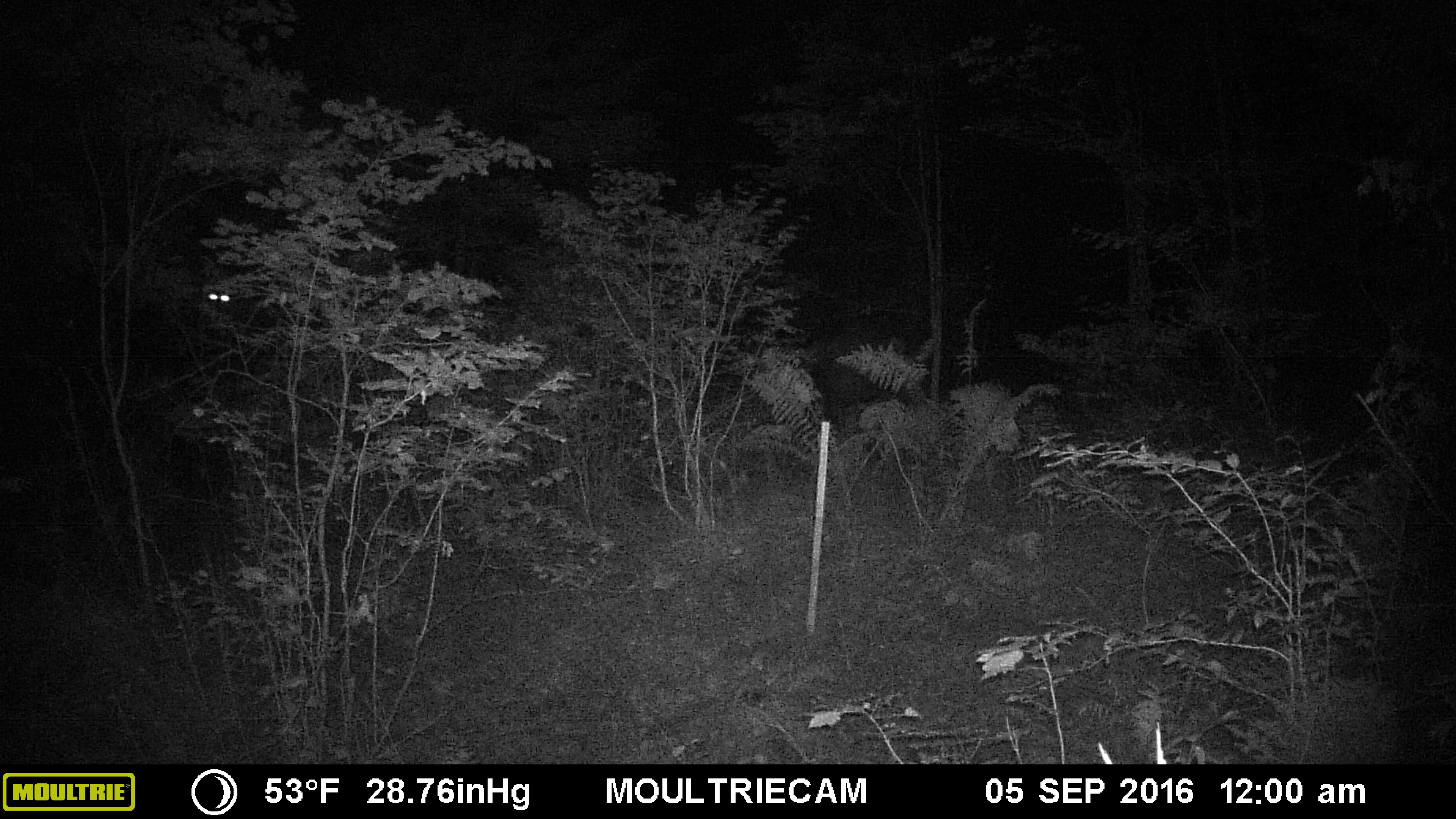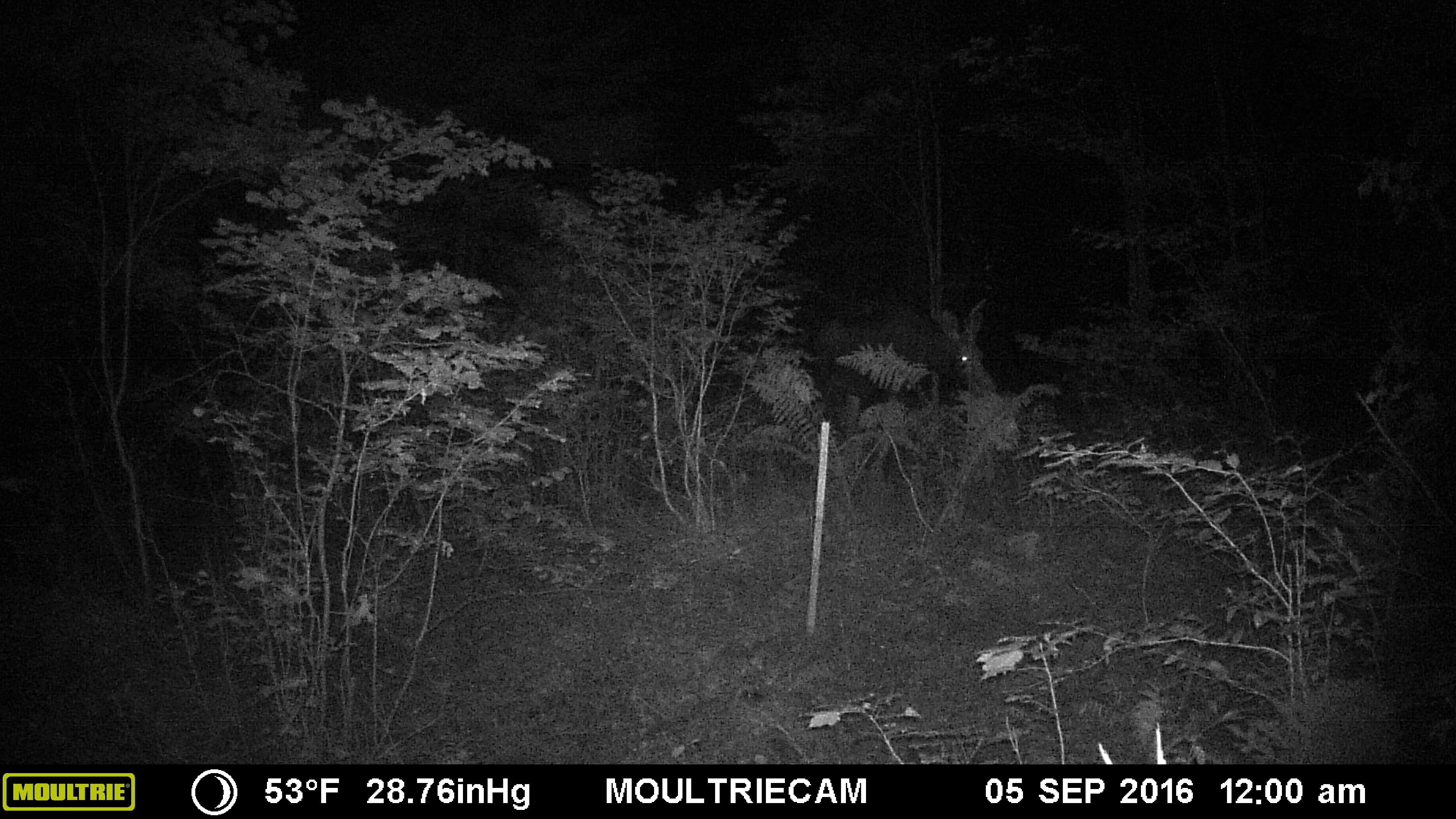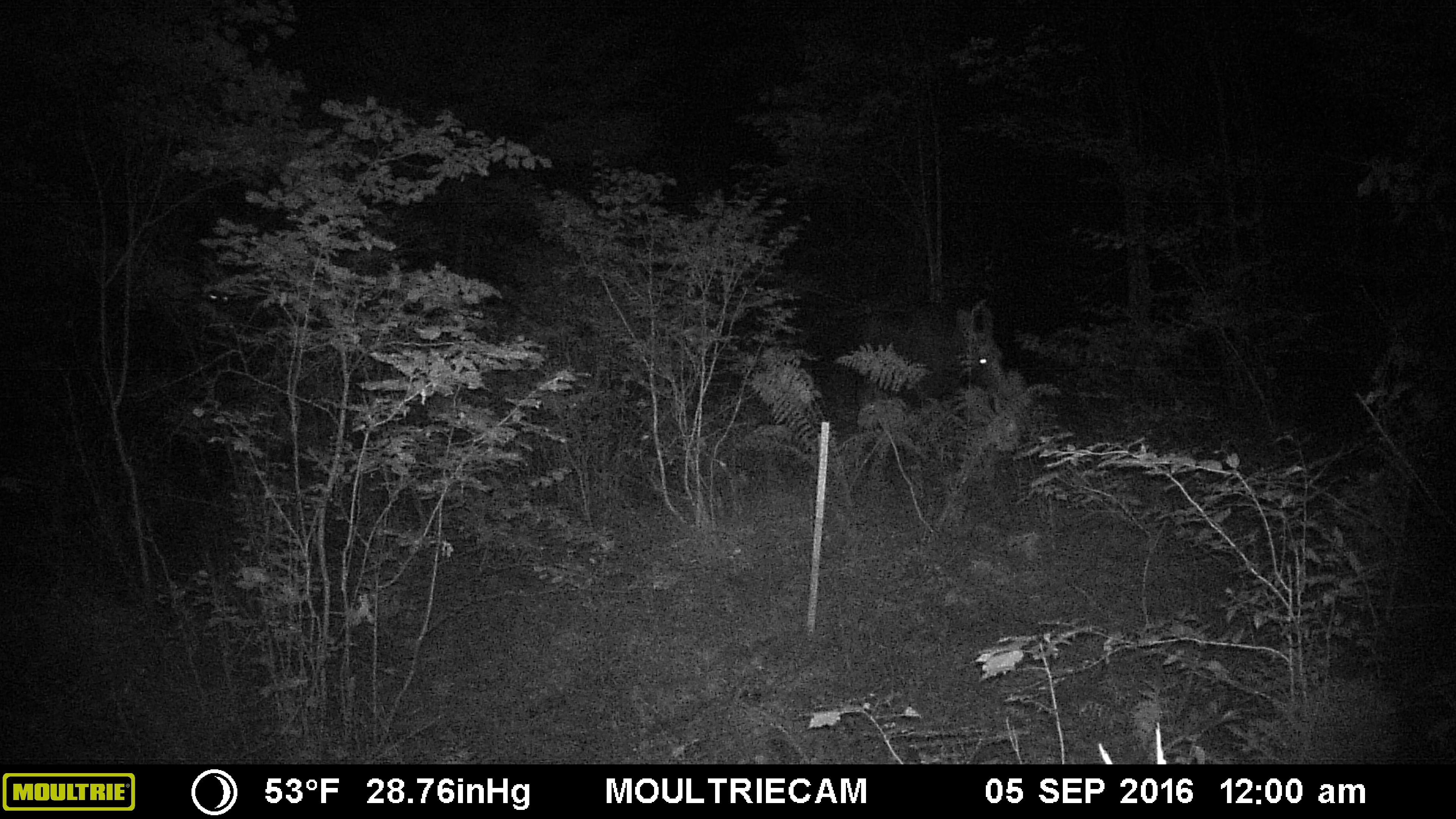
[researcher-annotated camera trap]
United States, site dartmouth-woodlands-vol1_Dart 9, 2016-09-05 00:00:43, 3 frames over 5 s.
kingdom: Animalia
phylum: Chordata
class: Mammalia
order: Artiodactyla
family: Cervidae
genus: Alces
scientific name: Alces alces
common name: moose